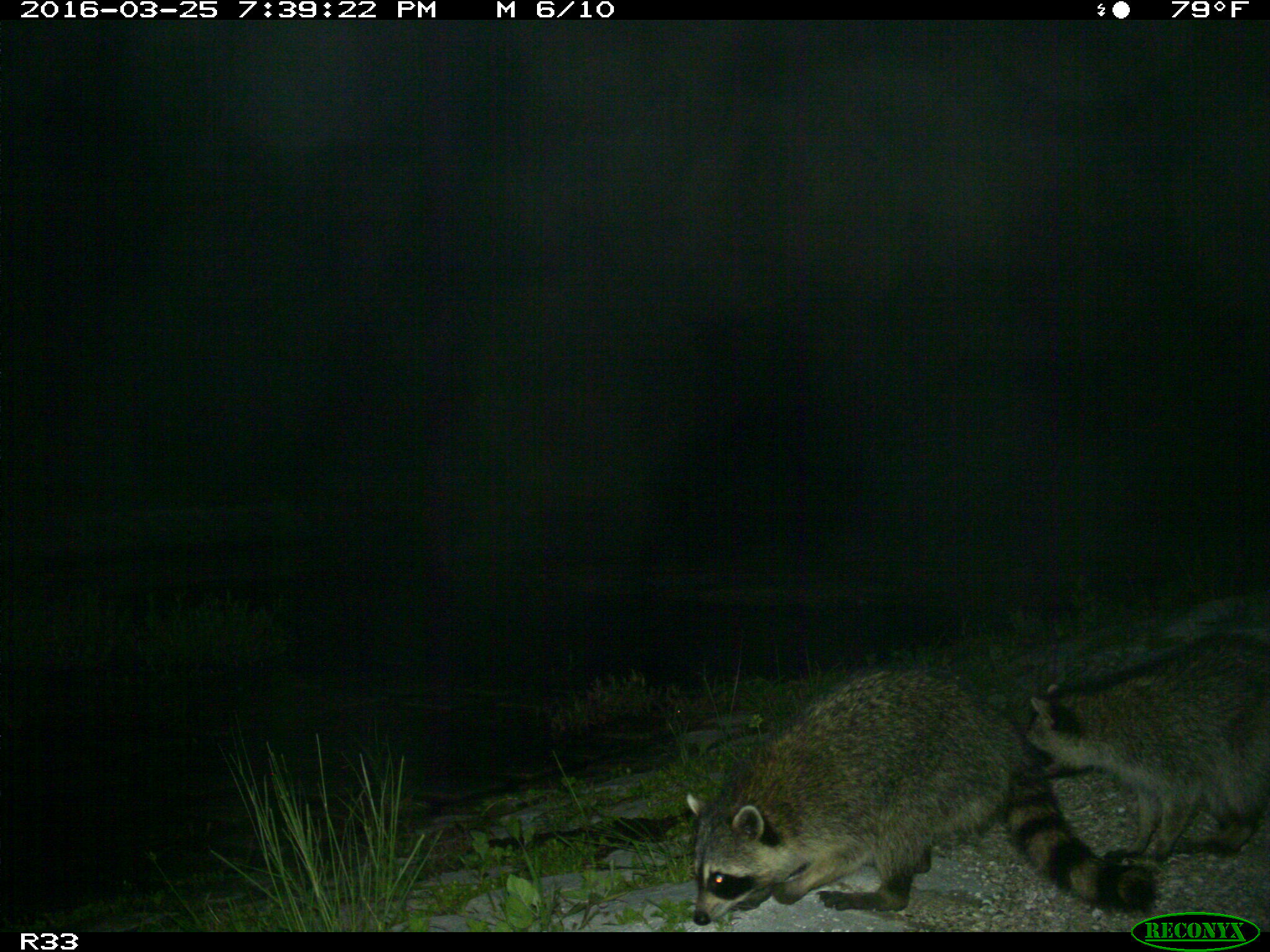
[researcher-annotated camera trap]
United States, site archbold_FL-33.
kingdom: Animalia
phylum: Chordata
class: Mammalia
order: Carnivora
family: Procyonidae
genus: Procyon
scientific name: Procyon lotor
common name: common raccoon